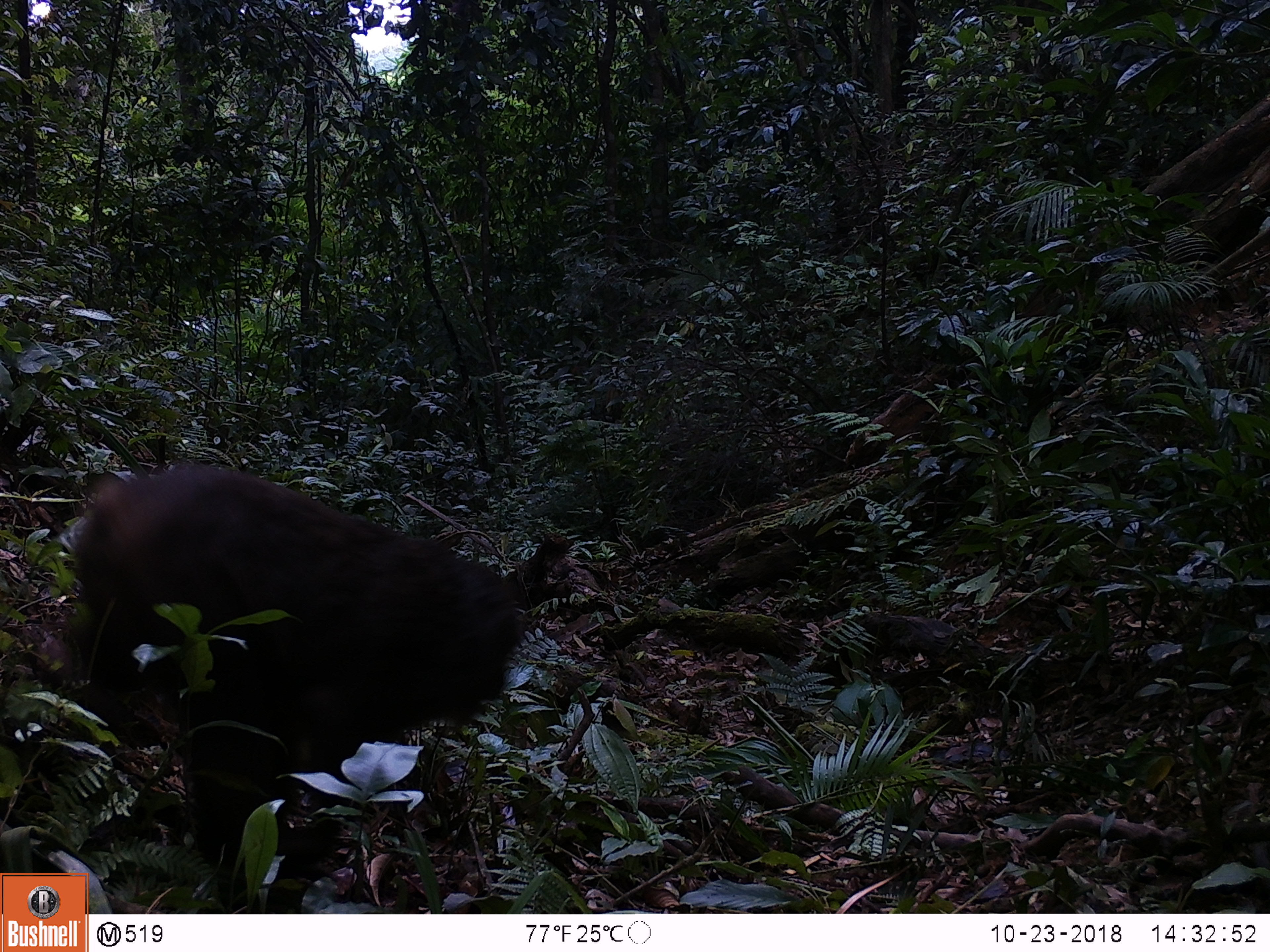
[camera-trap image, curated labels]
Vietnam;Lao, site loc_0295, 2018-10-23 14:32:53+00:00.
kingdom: Animalia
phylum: Chordata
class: Mammalia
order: Primates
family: Cercopithecidae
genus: Macaca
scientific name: Macaca arctoides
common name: stump-tailed macaque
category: stump tailed macaque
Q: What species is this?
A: Stump tailed macaque (stump-tailed macaque) (Macaca arctoides).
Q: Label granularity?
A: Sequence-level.